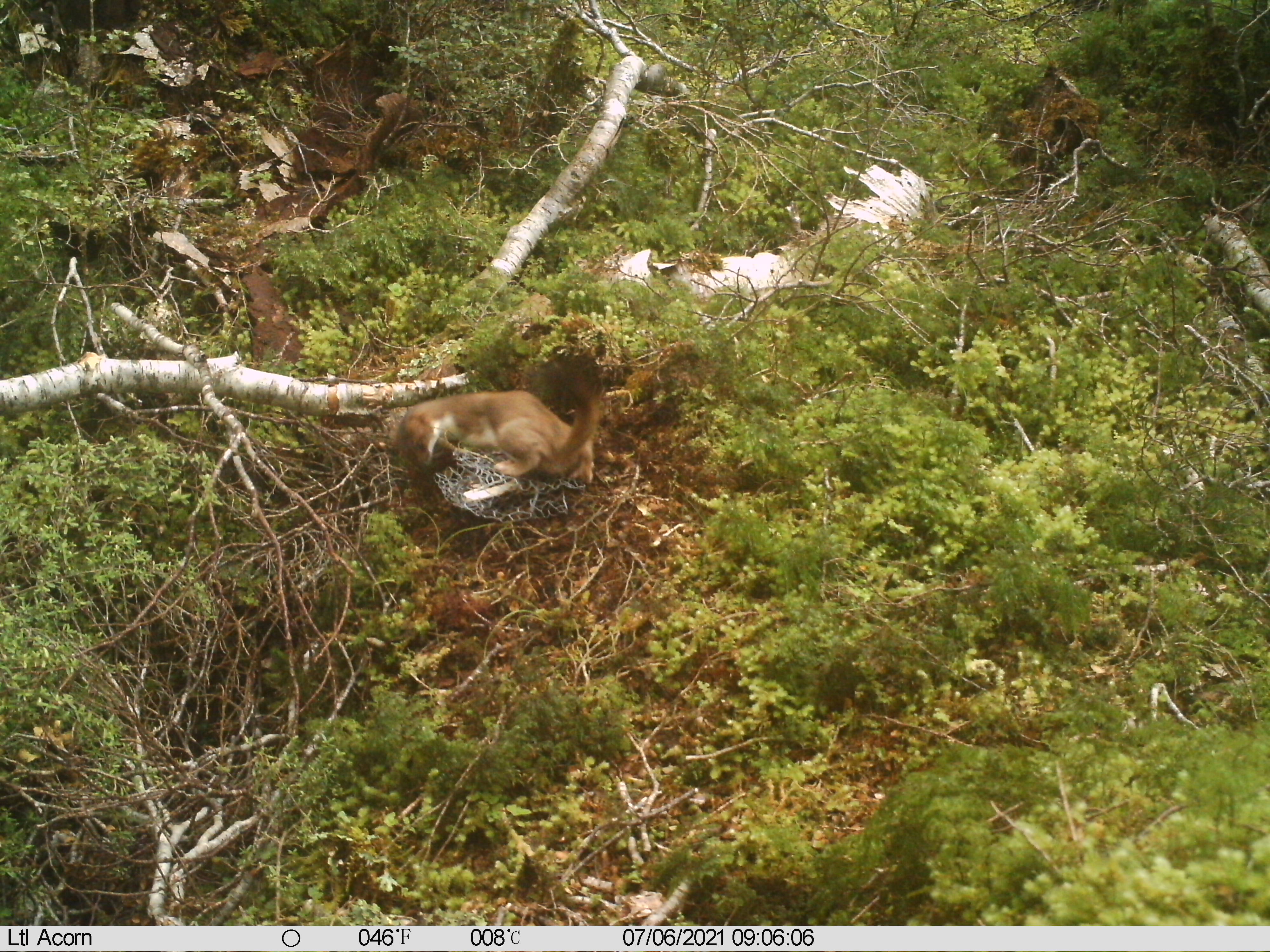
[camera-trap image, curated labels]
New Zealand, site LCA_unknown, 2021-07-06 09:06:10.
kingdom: Animalia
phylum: Chordata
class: Mammalia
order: Carnivora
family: Mustelidae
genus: Mustela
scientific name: Mustela erminea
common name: stoat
Stoat (Mustela erminea).